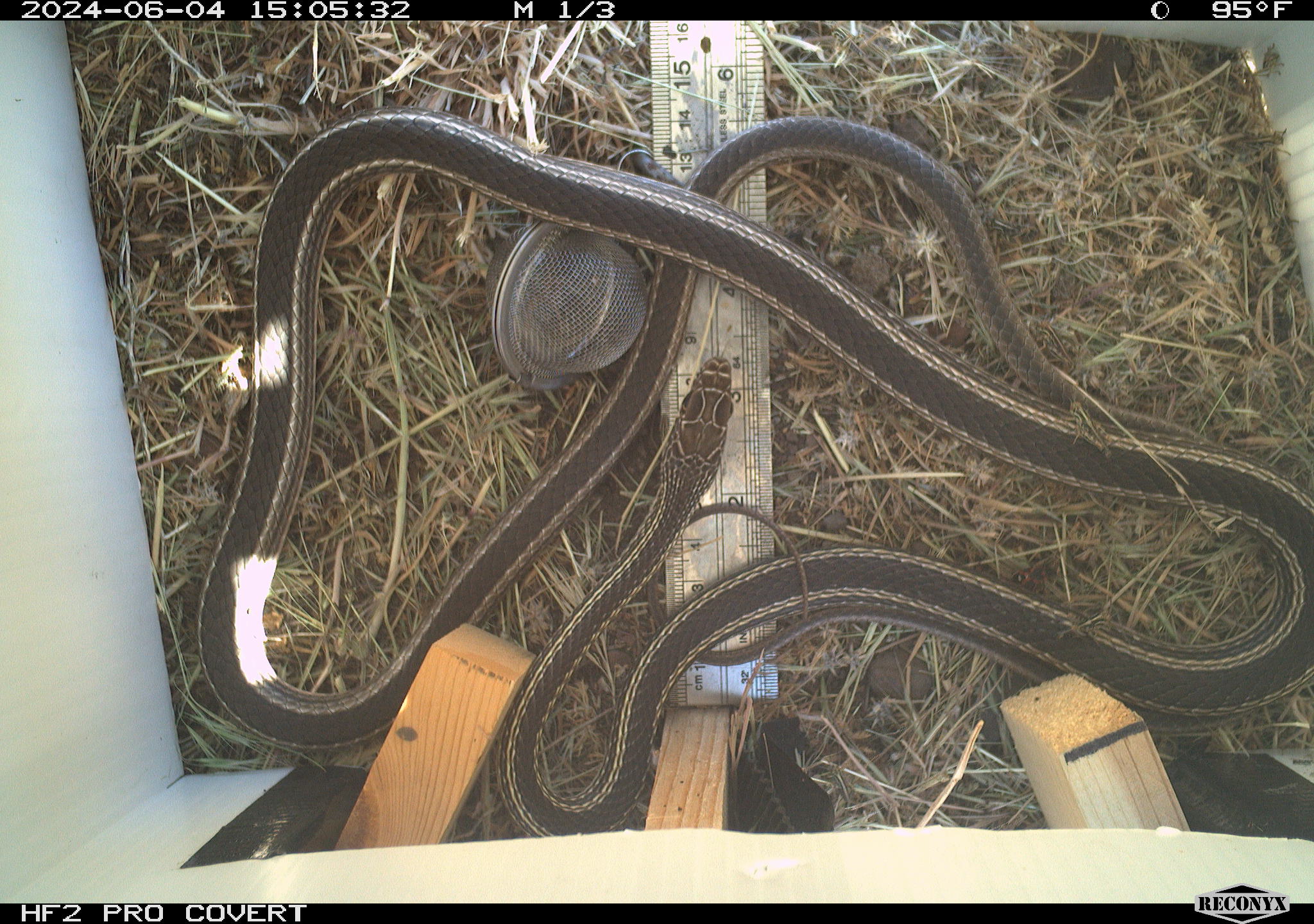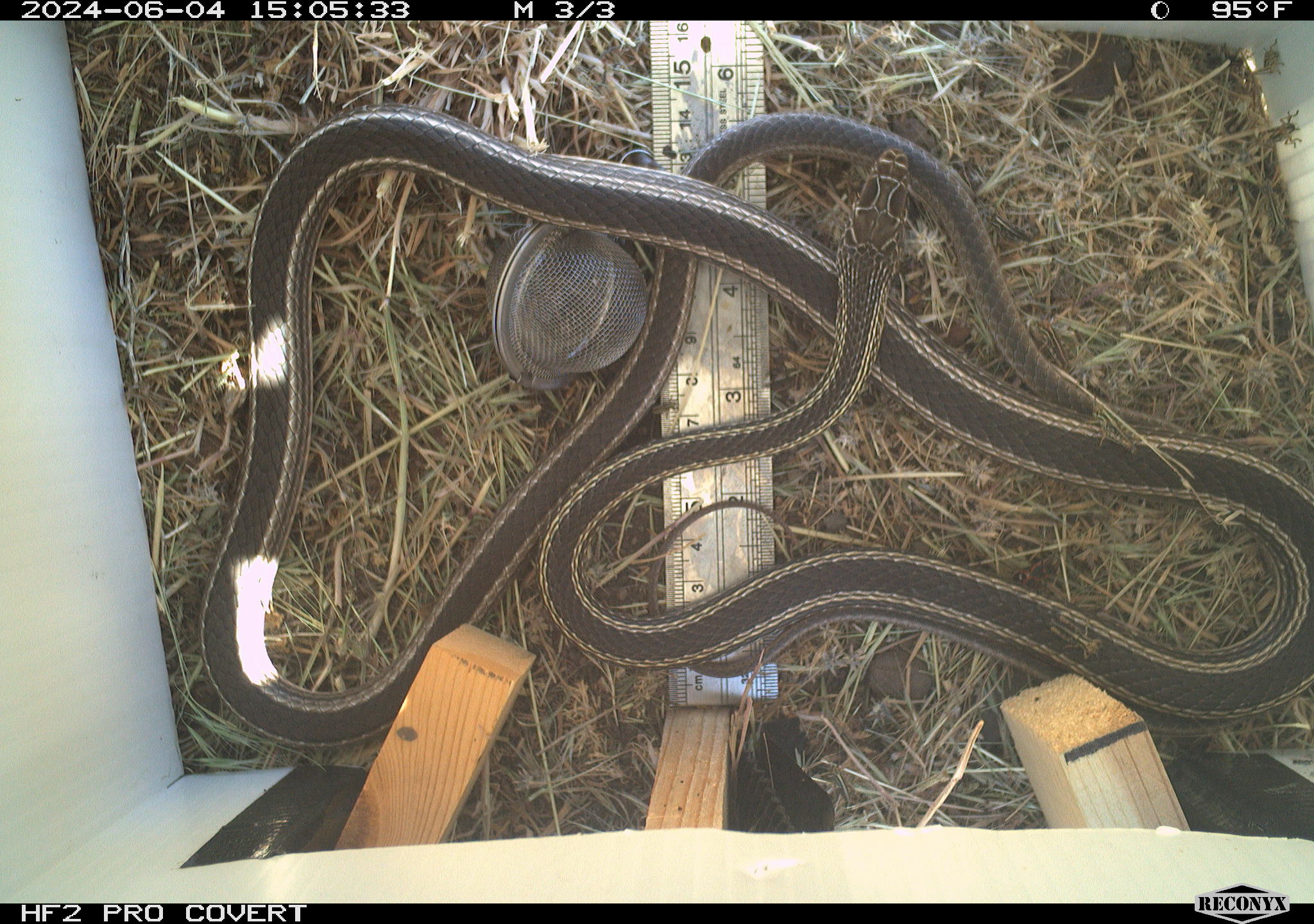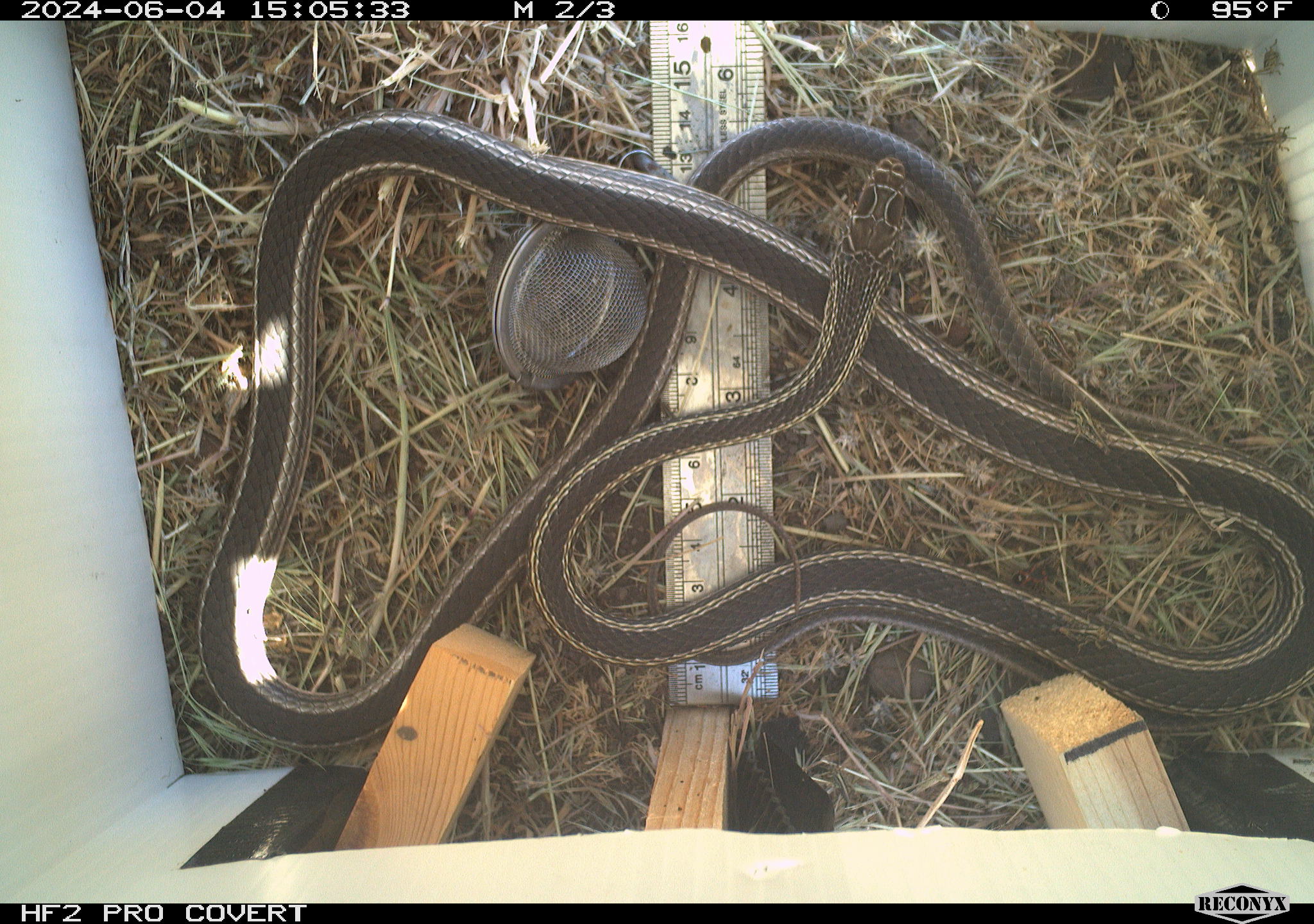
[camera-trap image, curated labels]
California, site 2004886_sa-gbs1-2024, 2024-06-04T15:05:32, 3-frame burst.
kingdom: Animalia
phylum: Chordata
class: Reptilia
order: Squamata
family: Colubridae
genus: Masticophis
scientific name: Masticophis taeniatus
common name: striped whipsnake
Striped whipsnake (Masticophis taeniatus).